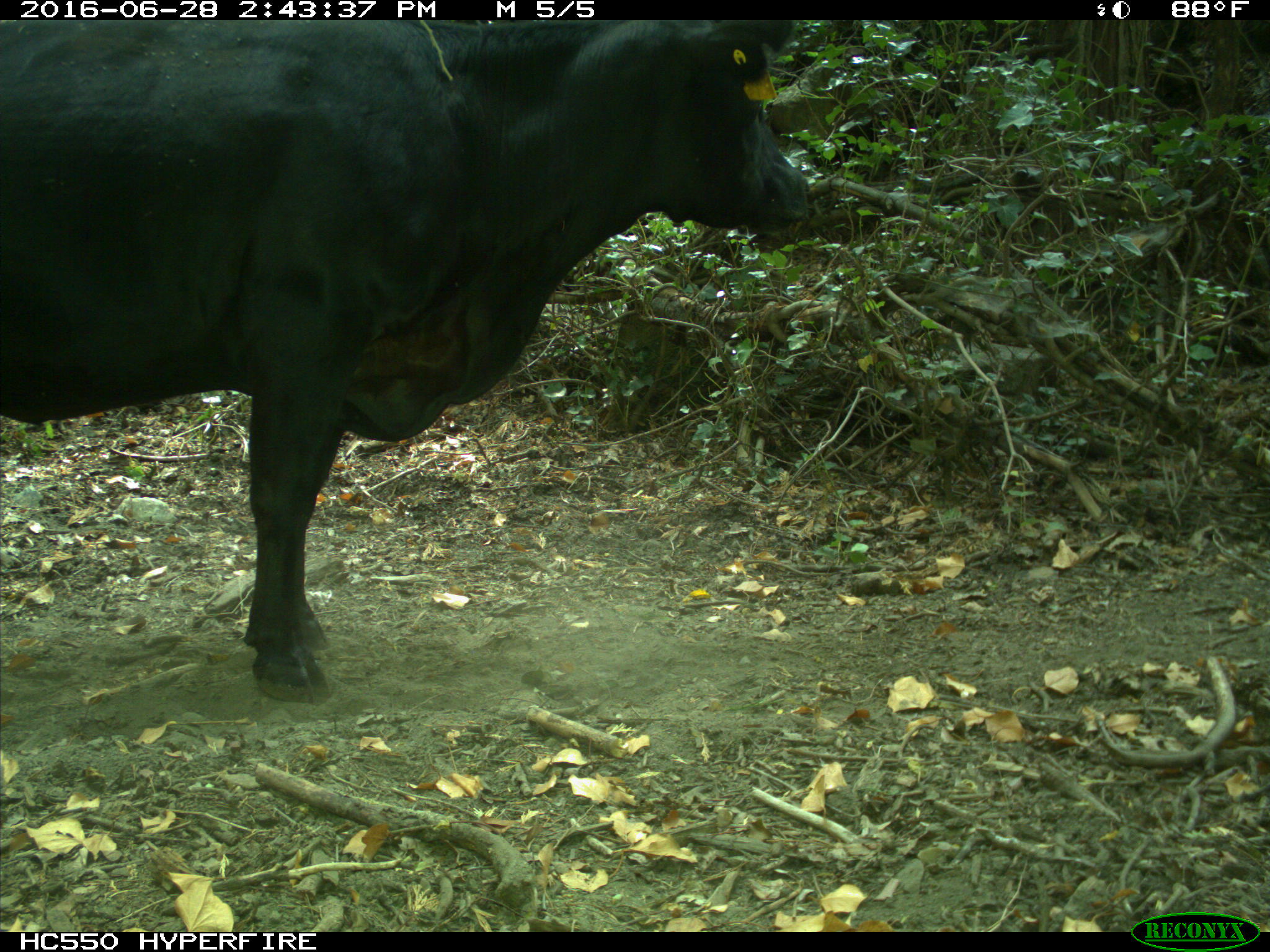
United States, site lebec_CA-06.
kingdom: Animalia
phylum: Chordata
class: Mammalia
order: Artiodactyla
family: Bovidae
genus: Bos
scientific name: Bos taurus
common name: domestic cow